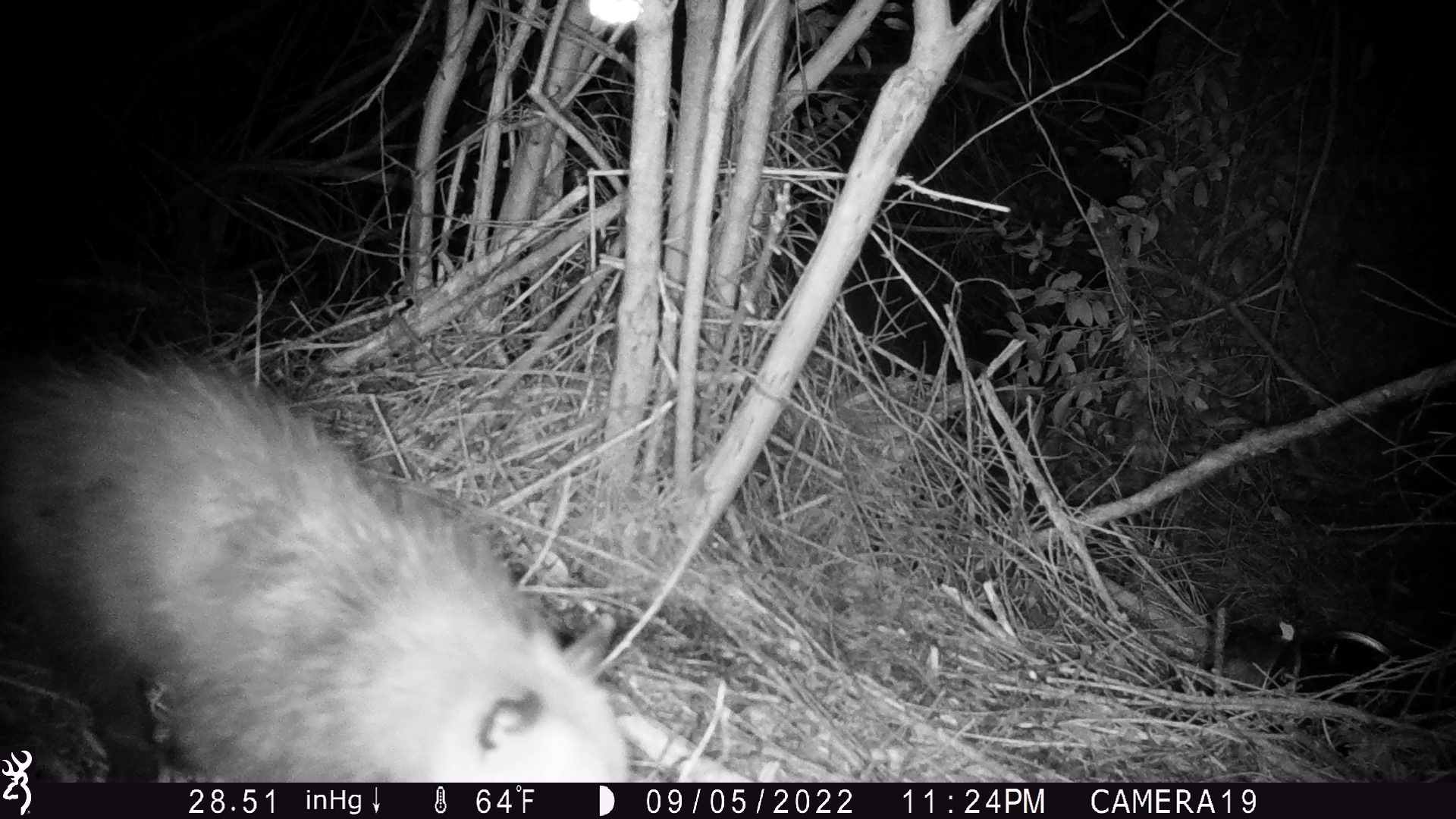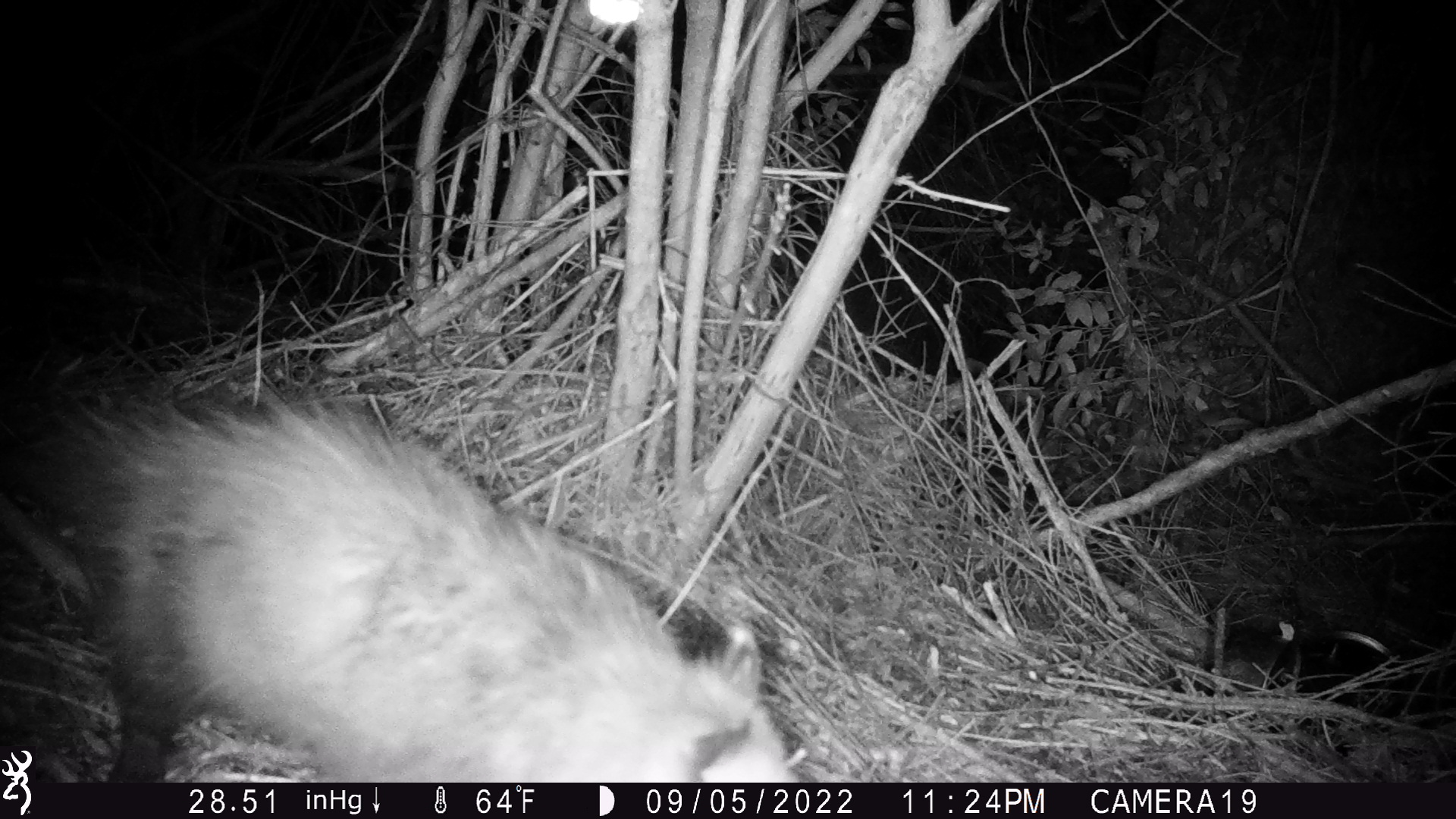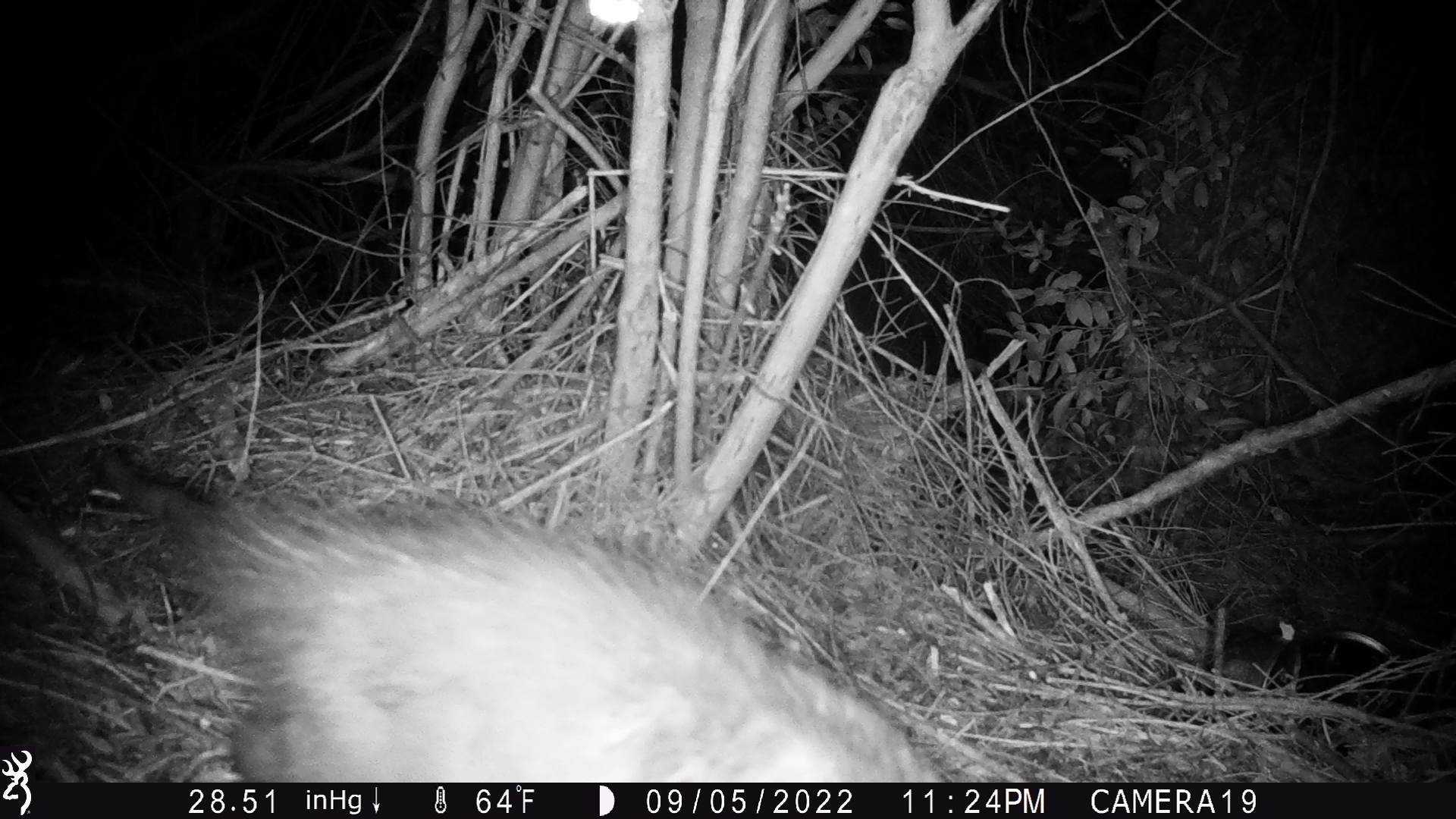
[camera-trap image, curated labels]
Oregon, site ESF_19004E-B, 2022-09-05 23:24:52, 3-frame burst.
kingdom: Animalia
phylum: Chordata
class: Mammalia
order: Didelphimorphia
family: Didelphidae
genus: Didelphis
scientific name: Didelphis virginiana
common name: virginia opossum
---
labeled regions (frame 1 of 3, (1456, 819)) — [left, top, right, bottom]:
virginia opossum: [45, 344, 651, 781]; [0, 341, 652, 743]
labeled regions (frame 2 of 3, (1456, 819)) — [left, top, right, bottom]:
virginia opossum: [49, 384, 798, 777]; [1, 384, 792, 739]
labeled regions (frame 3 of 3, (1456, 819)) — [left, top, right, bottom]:
virginia opossum: [79, 433, 966, 781]